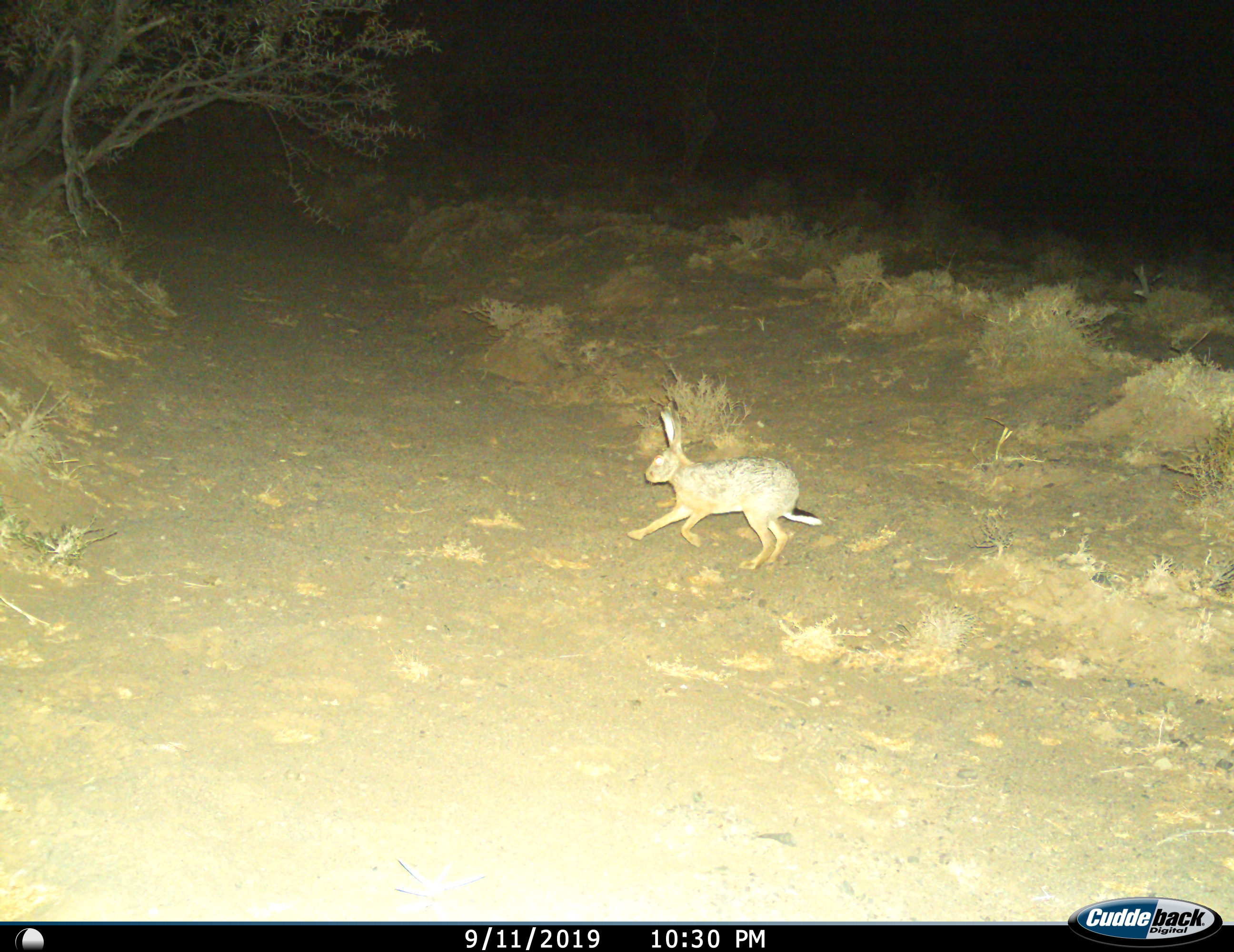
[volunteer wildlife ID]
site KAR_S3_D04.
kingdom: Animalia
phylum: Chordata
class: Mammalia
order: Lagomorpha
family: Leporidae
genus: Lepus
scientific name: Lepus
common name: hare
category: hareunknown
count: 1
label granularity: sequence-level